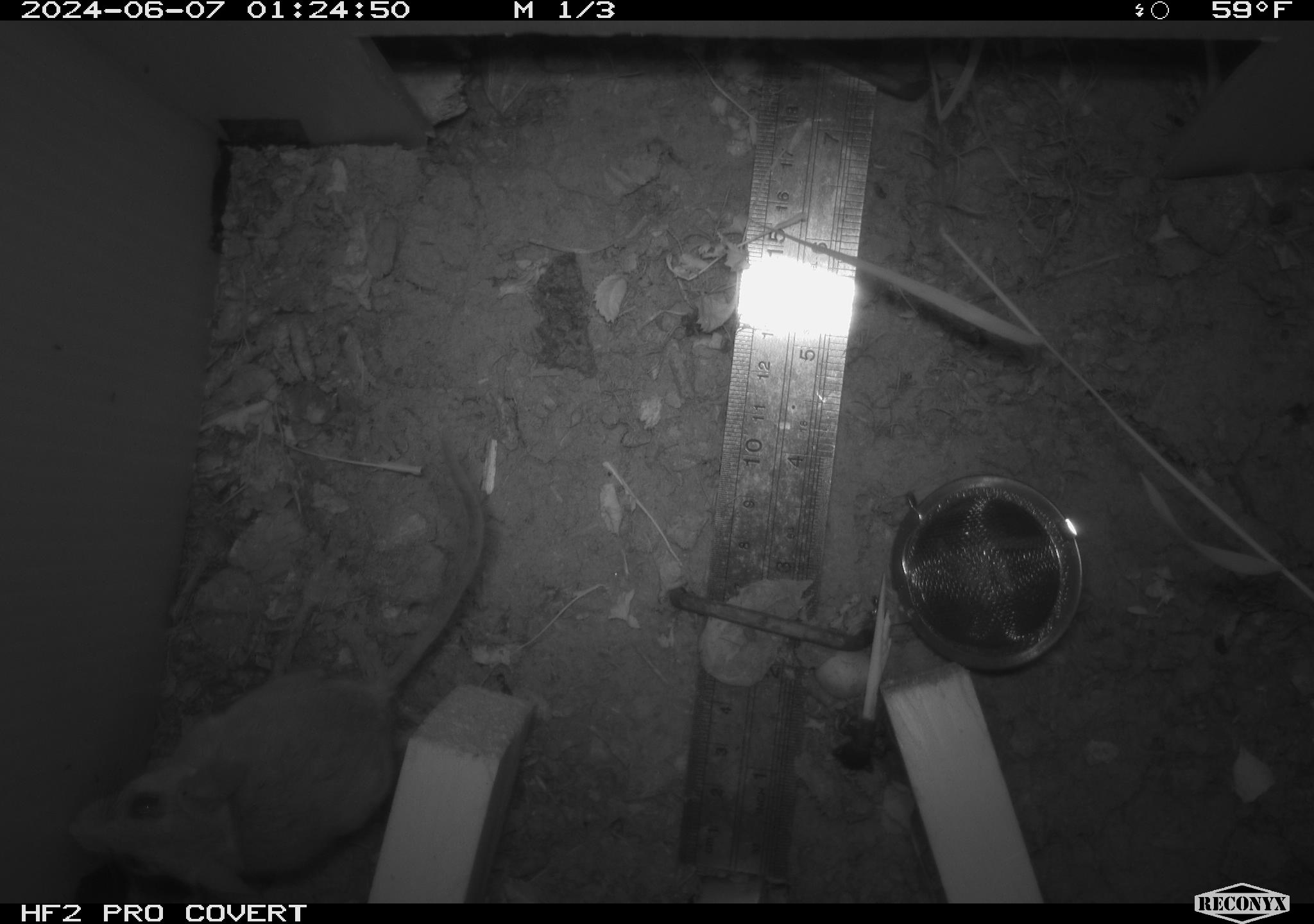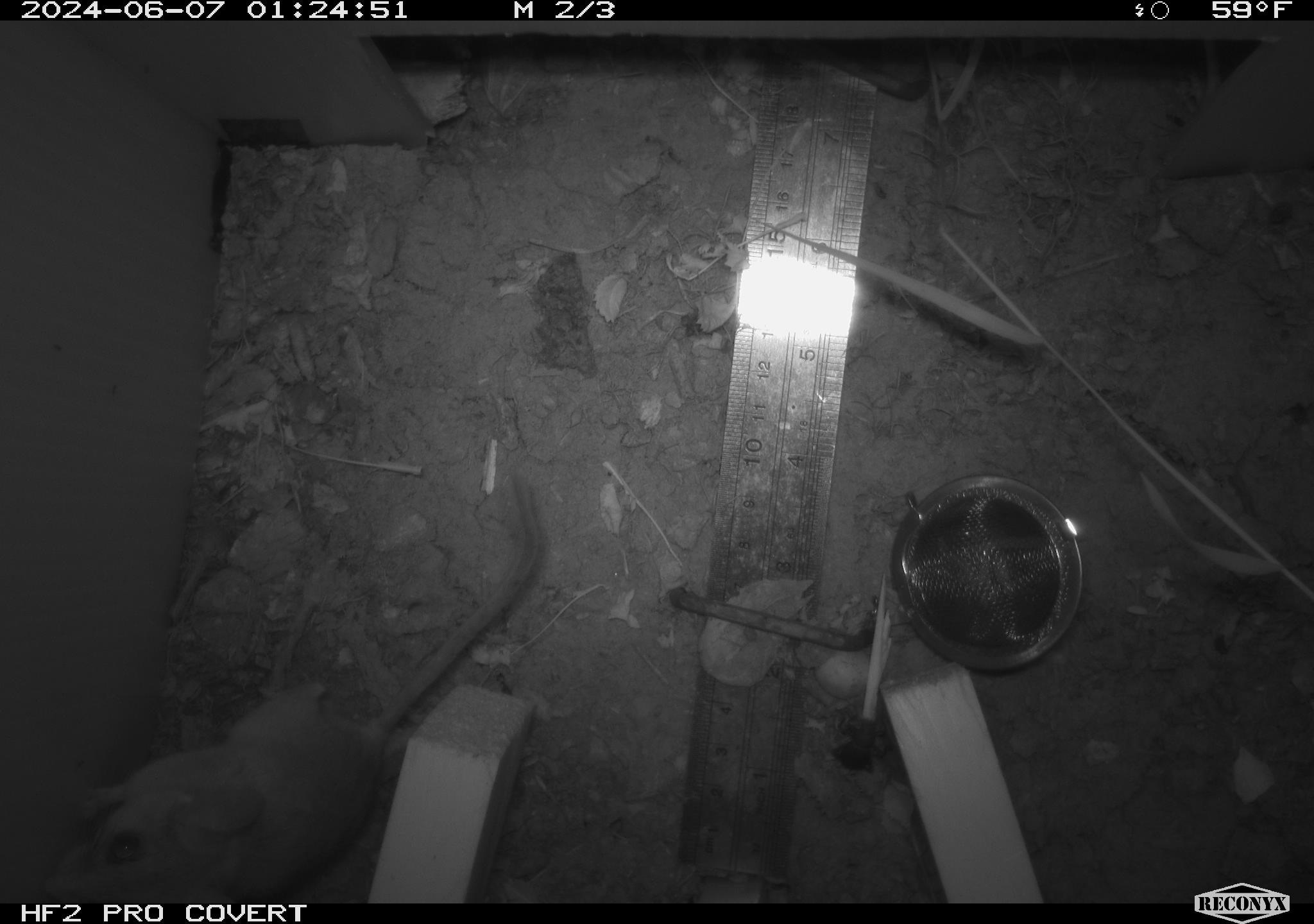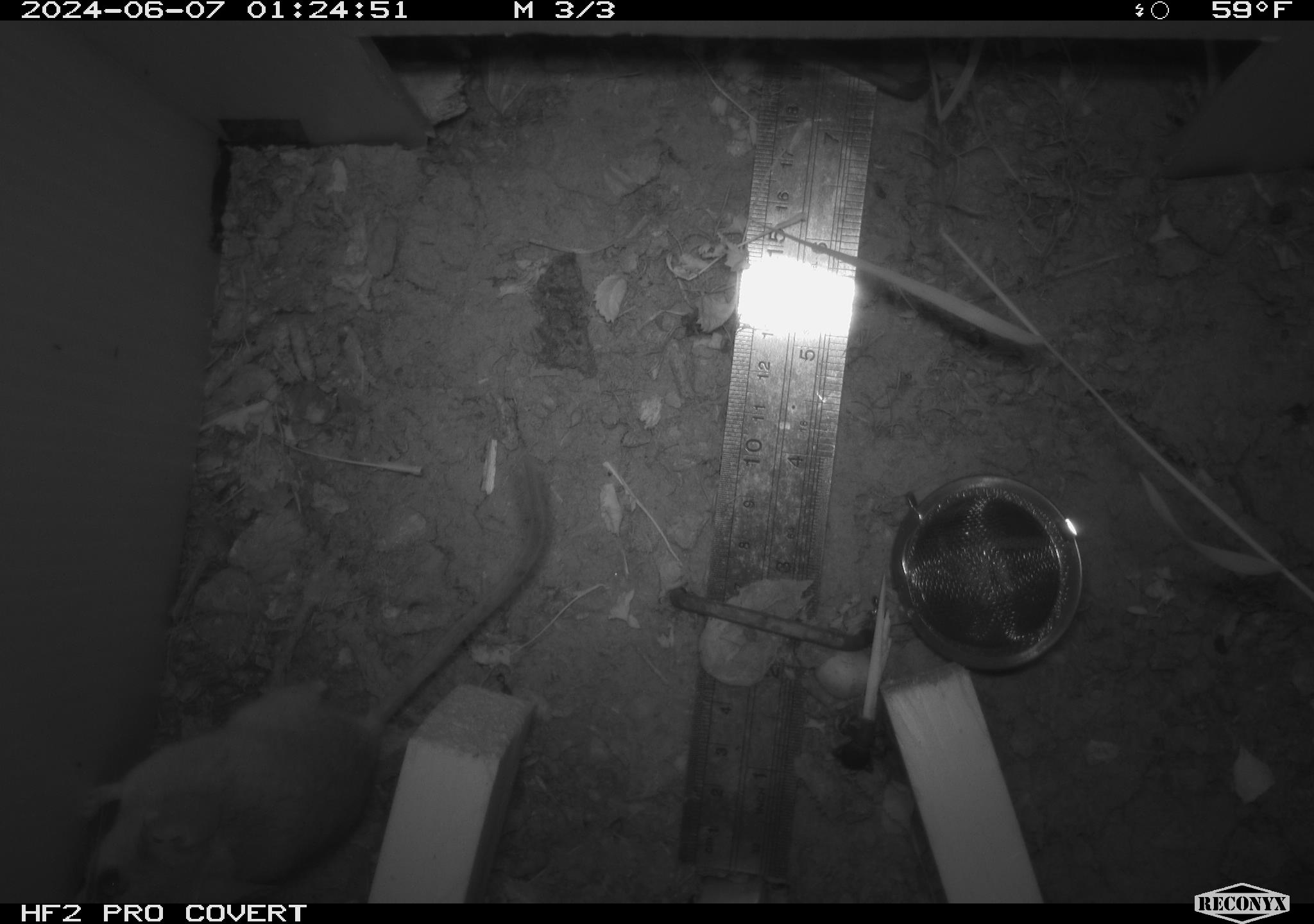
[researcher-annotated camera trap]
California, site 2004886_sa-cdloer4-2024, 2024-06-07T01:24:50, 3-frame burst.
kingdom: Animalia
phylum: Chordata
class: Mammalia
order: Rodentia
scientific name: Rodentia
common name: rodent